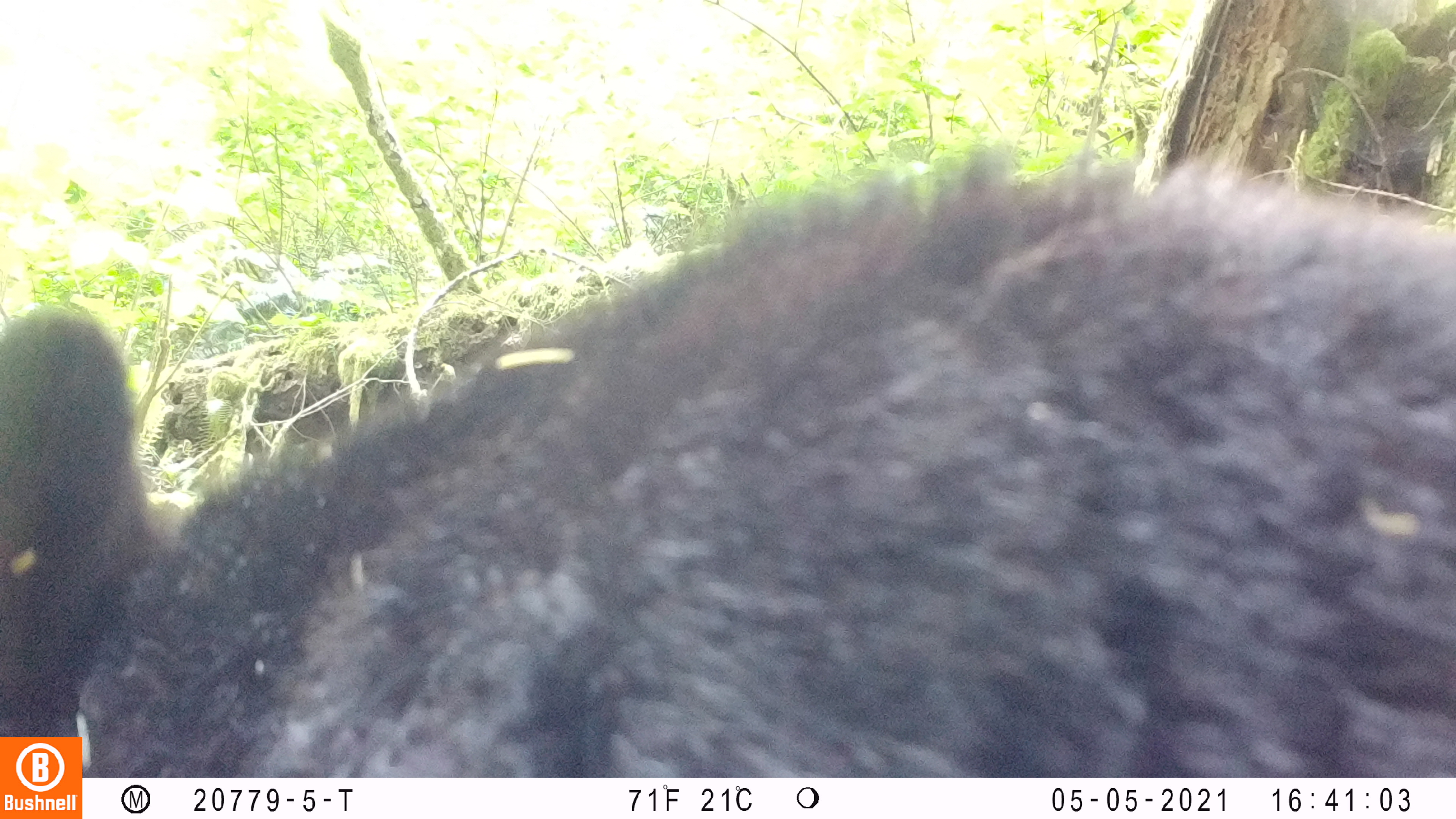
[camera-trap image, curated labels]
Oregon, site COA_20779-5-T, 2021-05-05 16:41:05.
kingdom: Animalia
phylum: Chordata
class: Mammalia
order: Carnivora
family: Ursidae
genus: Ursus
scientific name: Ursus americanus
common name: american black bear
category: black bear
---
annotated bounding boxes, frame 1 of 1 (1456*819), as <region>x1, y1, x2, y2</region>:
black bear: <region>0, 128, 1455, 735</region>